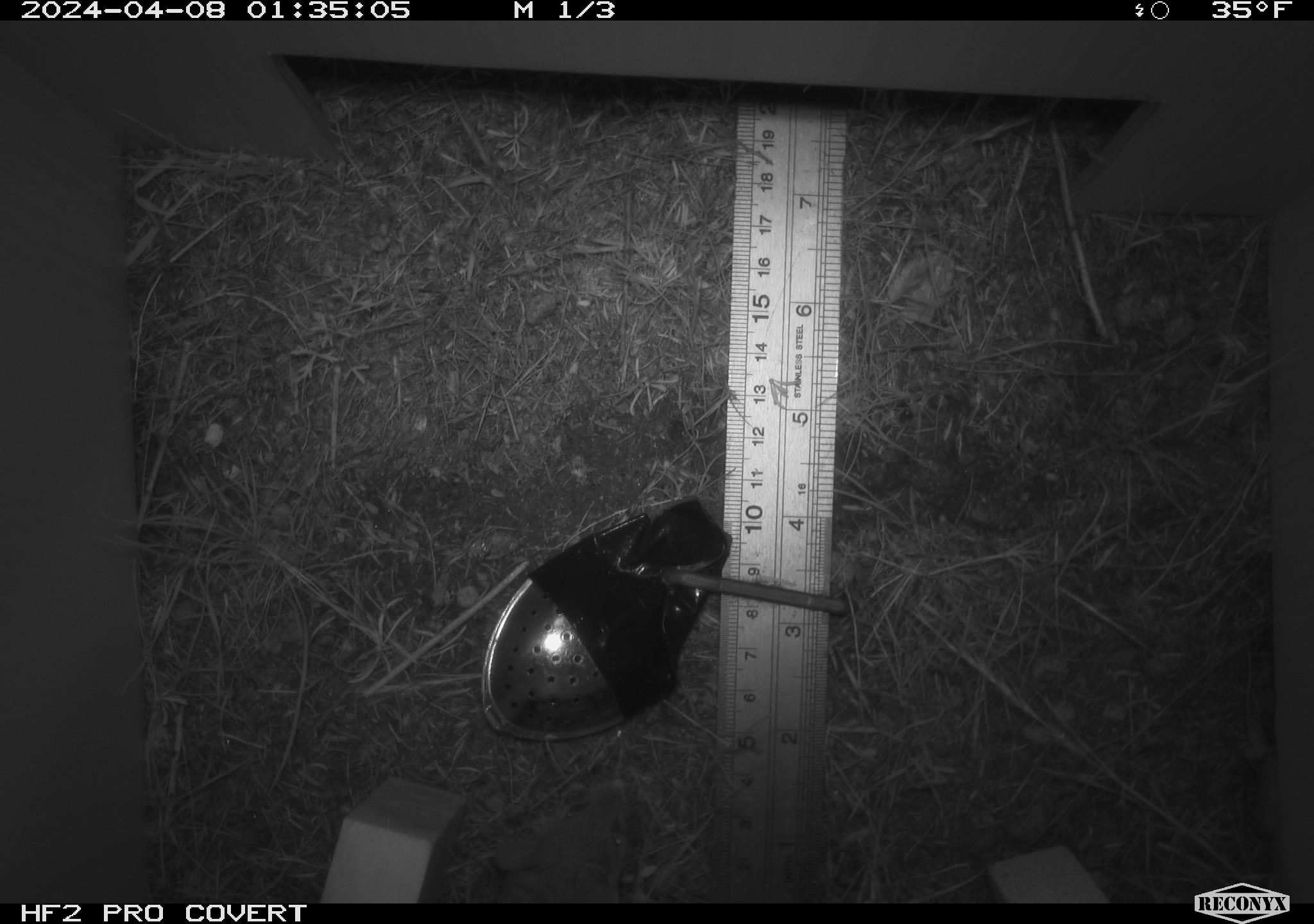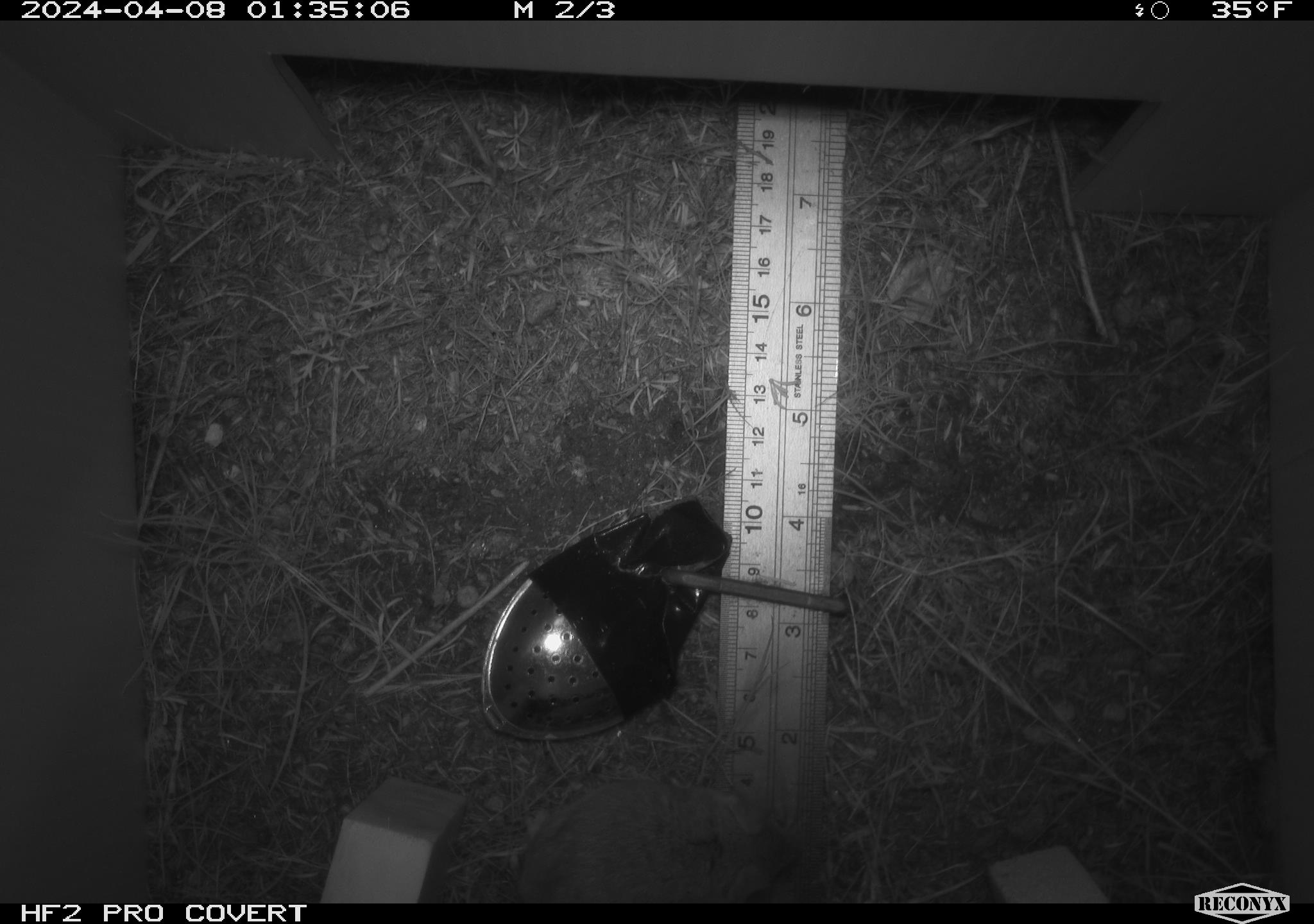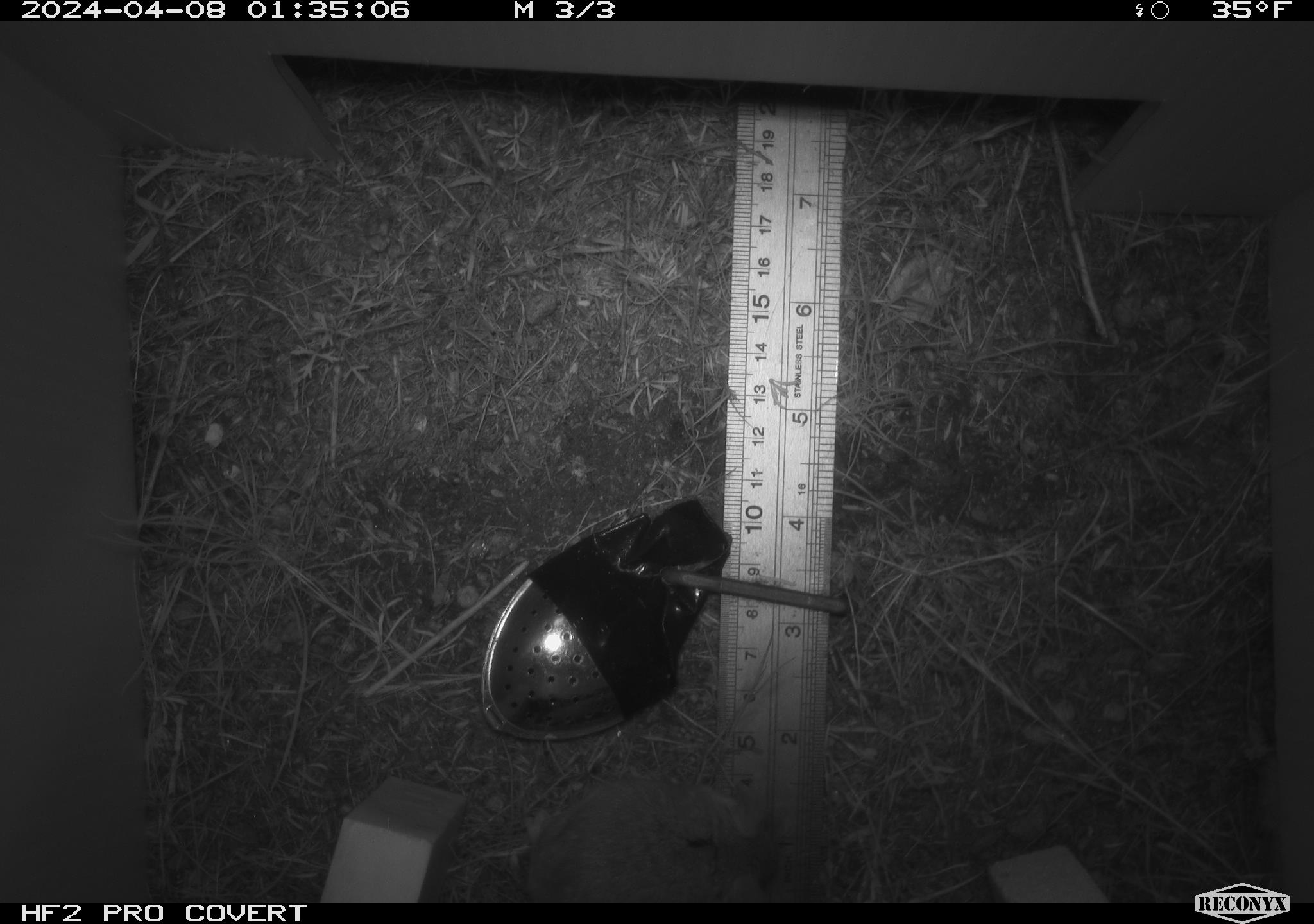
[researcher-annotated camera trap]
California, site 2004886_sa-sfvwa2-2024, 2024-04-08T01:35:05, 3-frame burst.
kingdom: Animalia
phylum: Chordata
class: Mammalia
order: Rodentia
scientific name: Rodentia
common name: mouse species